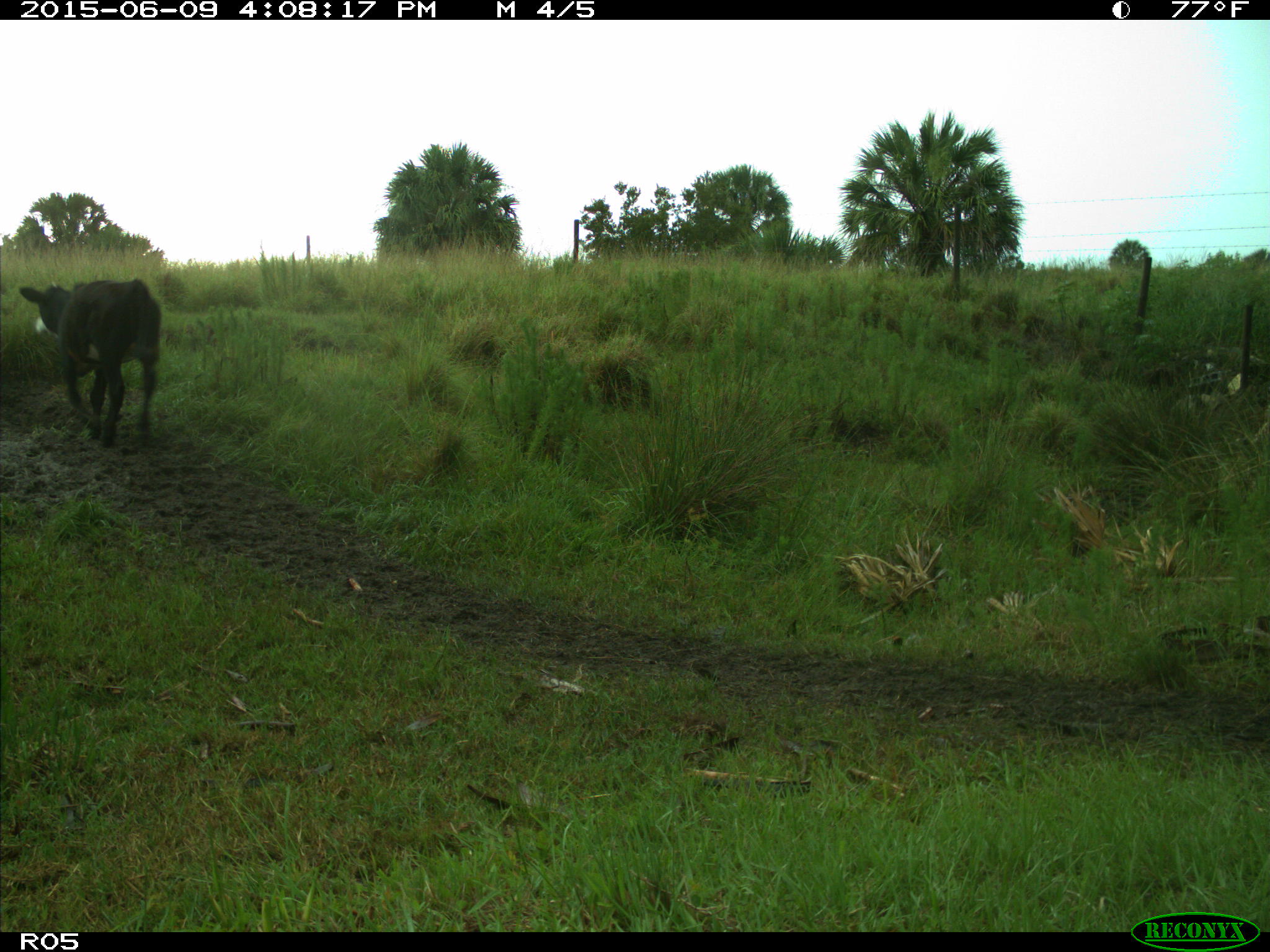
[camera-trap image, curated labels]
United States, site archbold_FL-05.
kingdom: Animalia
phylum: Chordata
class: Mammalia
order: Artiodactyla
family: Bovidae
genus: Bos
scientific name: Bos taurus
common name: domestic cow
Bos taurus (domestic cow).